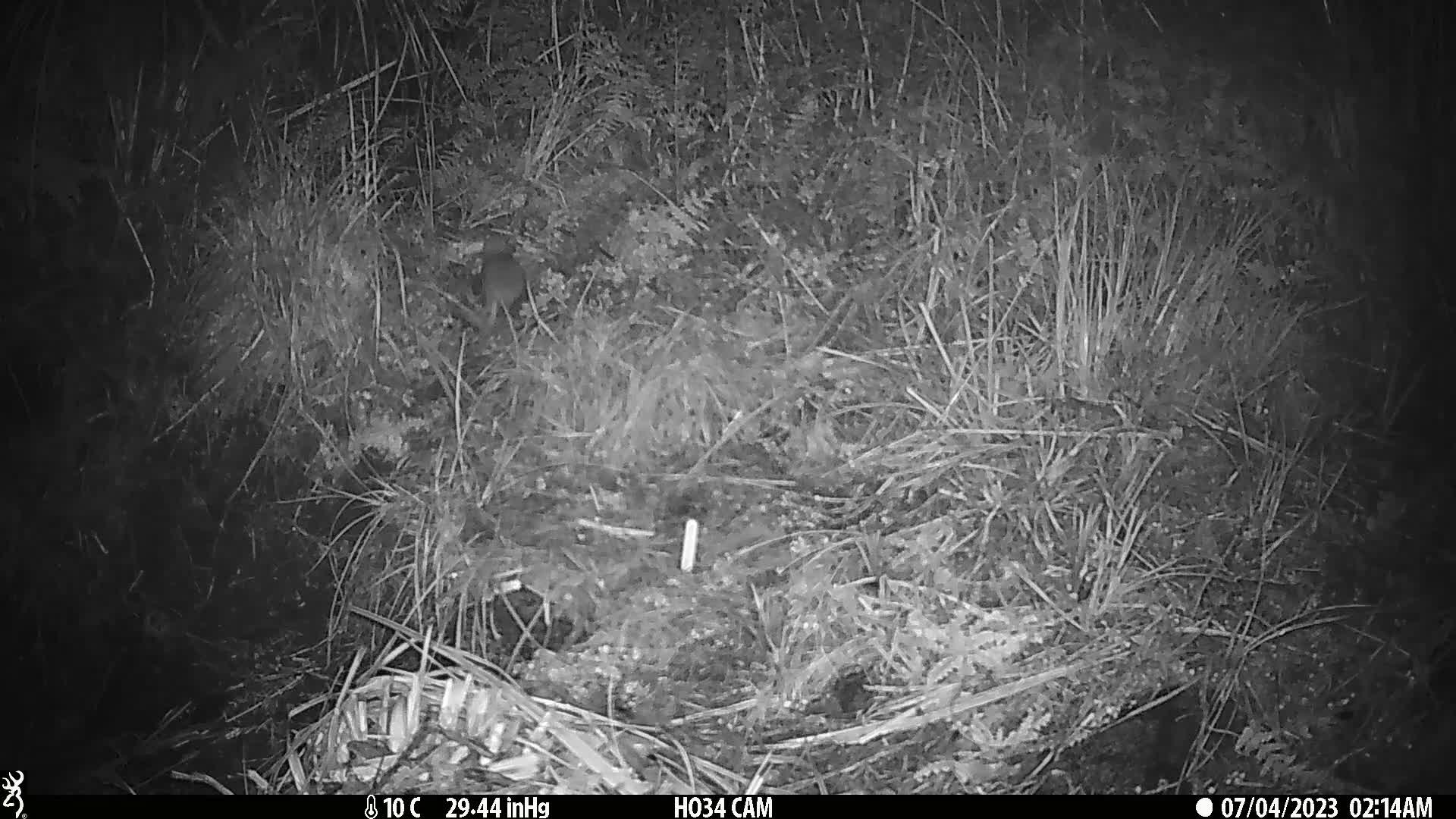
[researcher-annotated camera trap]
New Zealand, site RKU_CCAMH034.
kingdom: Animalia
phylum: Chordata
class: Mammalia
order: Rodentia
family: Muridae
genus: Rattus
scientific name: Rattus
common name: rat